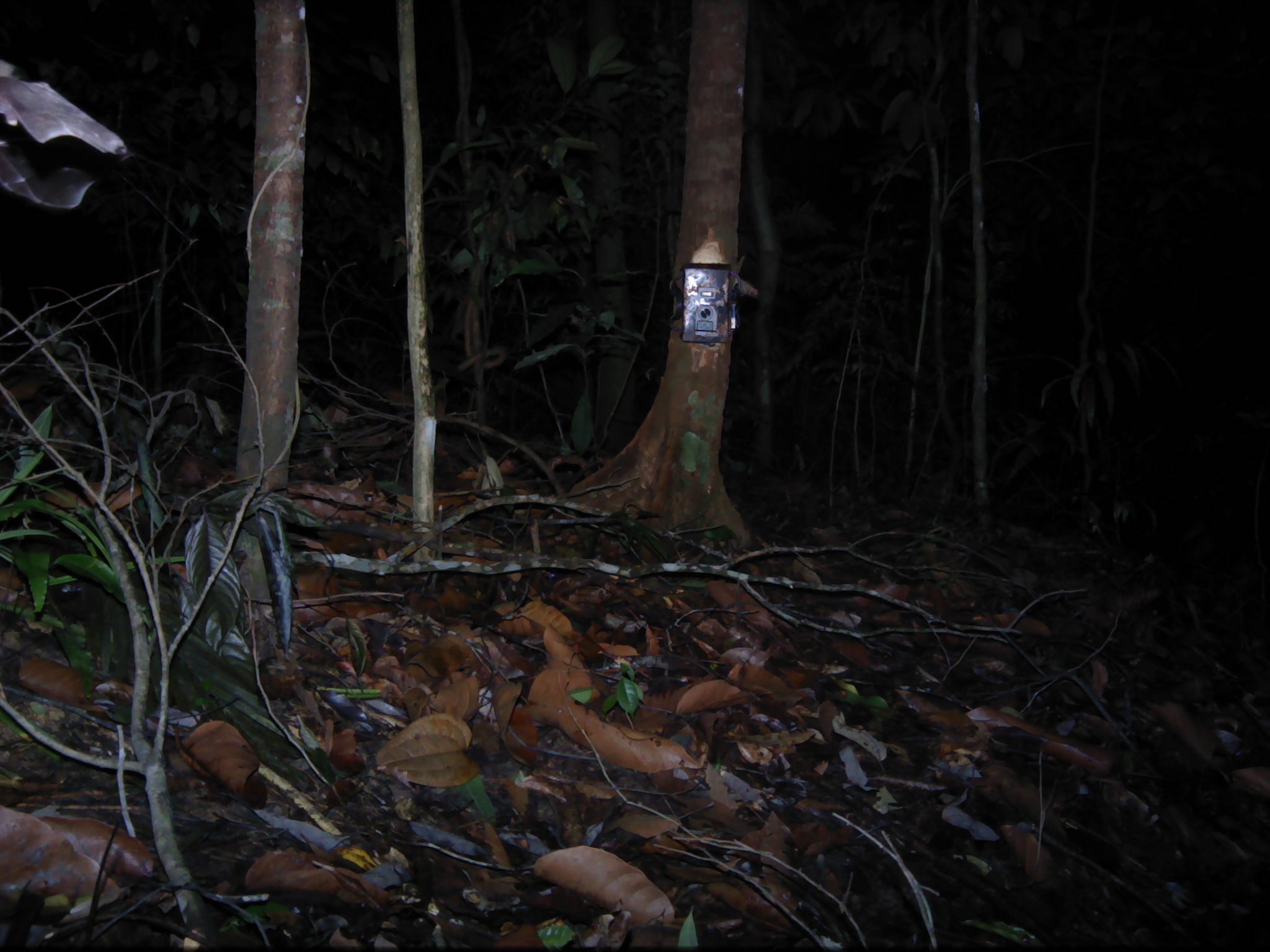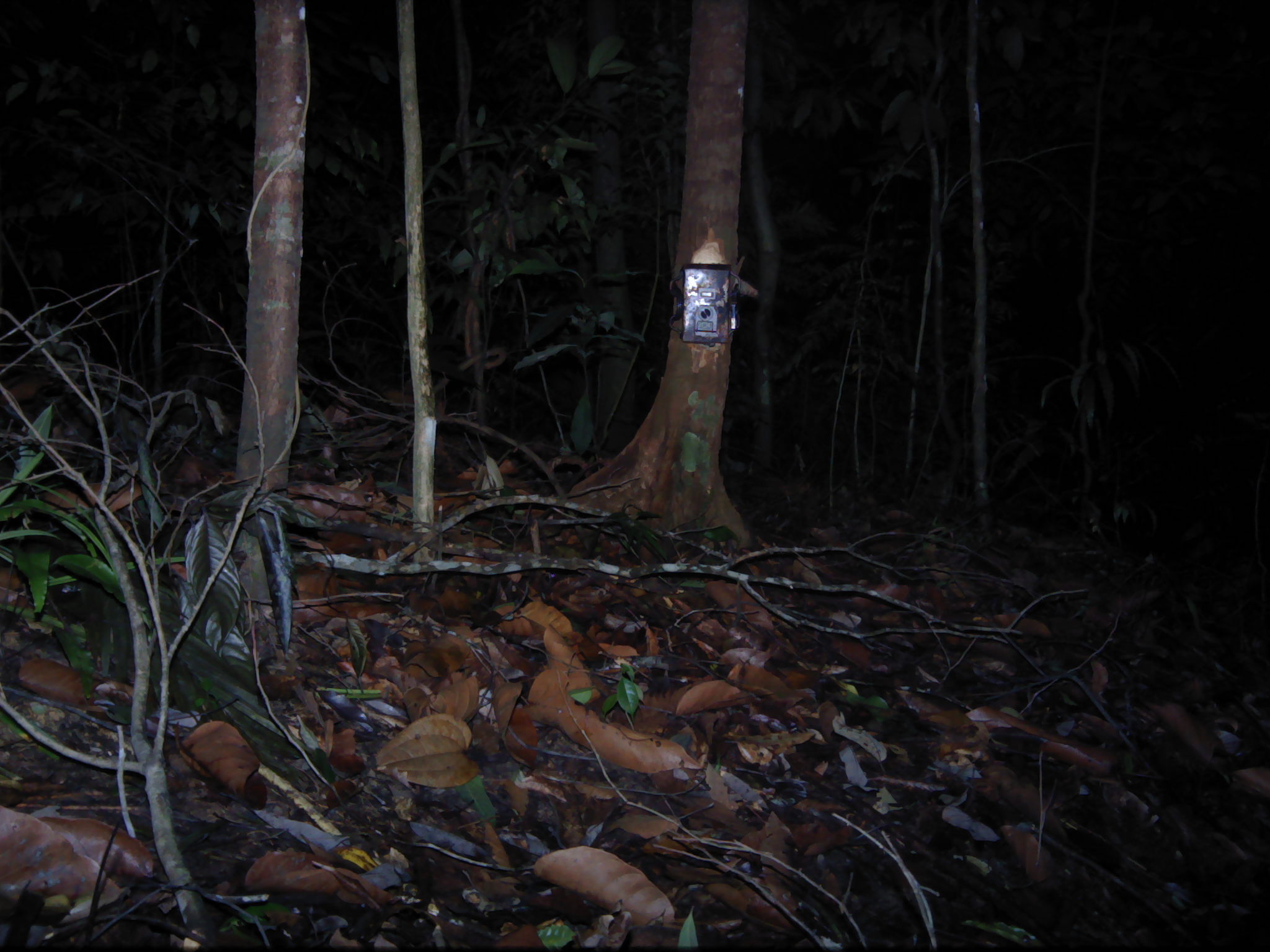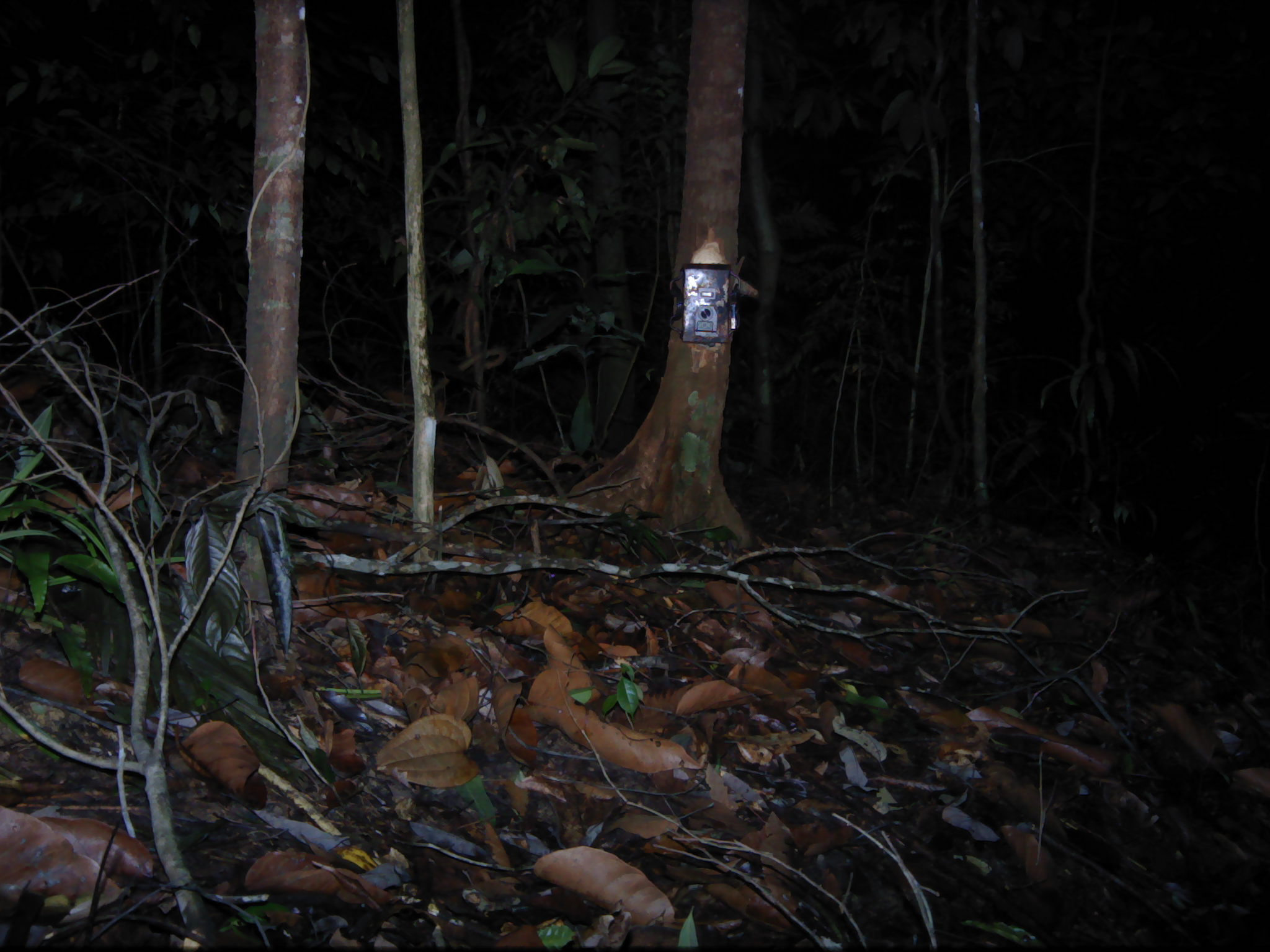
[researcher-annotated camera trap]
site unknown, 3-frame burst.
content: unidentified animal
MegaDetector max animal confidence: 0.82